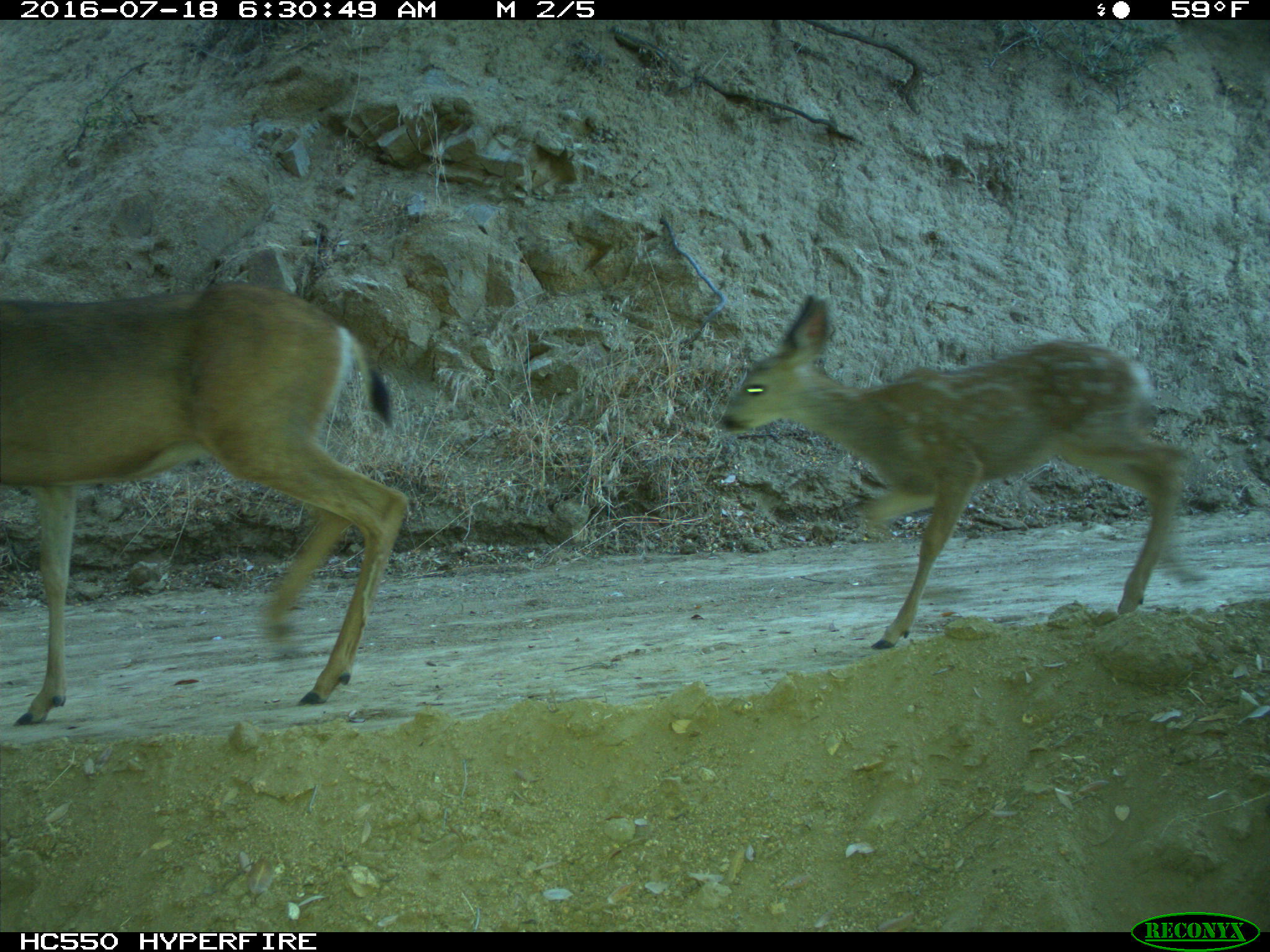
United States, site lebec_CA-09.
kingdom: Animalia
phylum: Chordata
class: Mammalia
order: Artiodactyla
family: Cervidae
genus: Odocoileus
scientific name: Odocoileus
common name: deer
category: unidentified deer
Unidentified deer (deer) (Odocoileus).